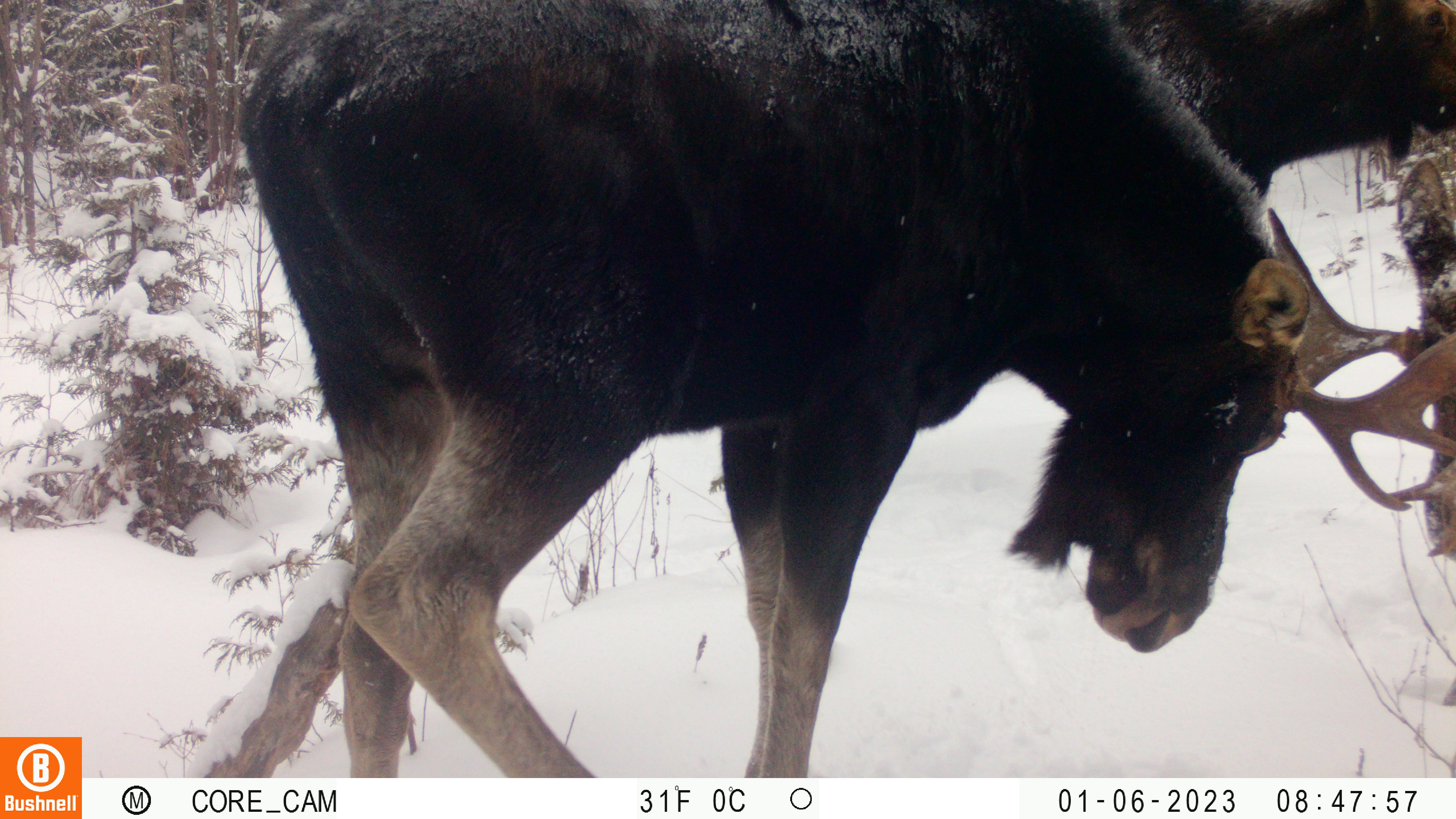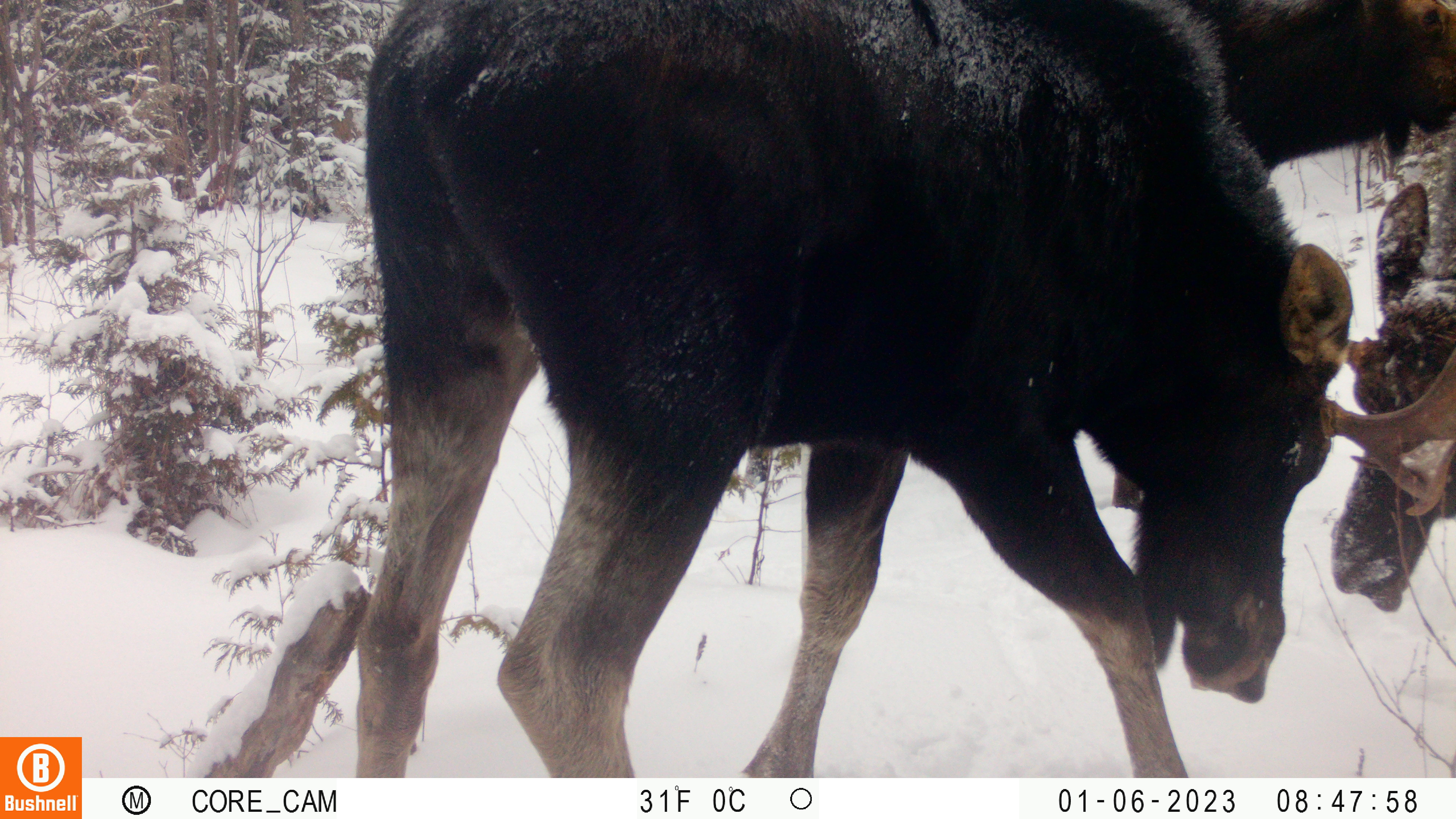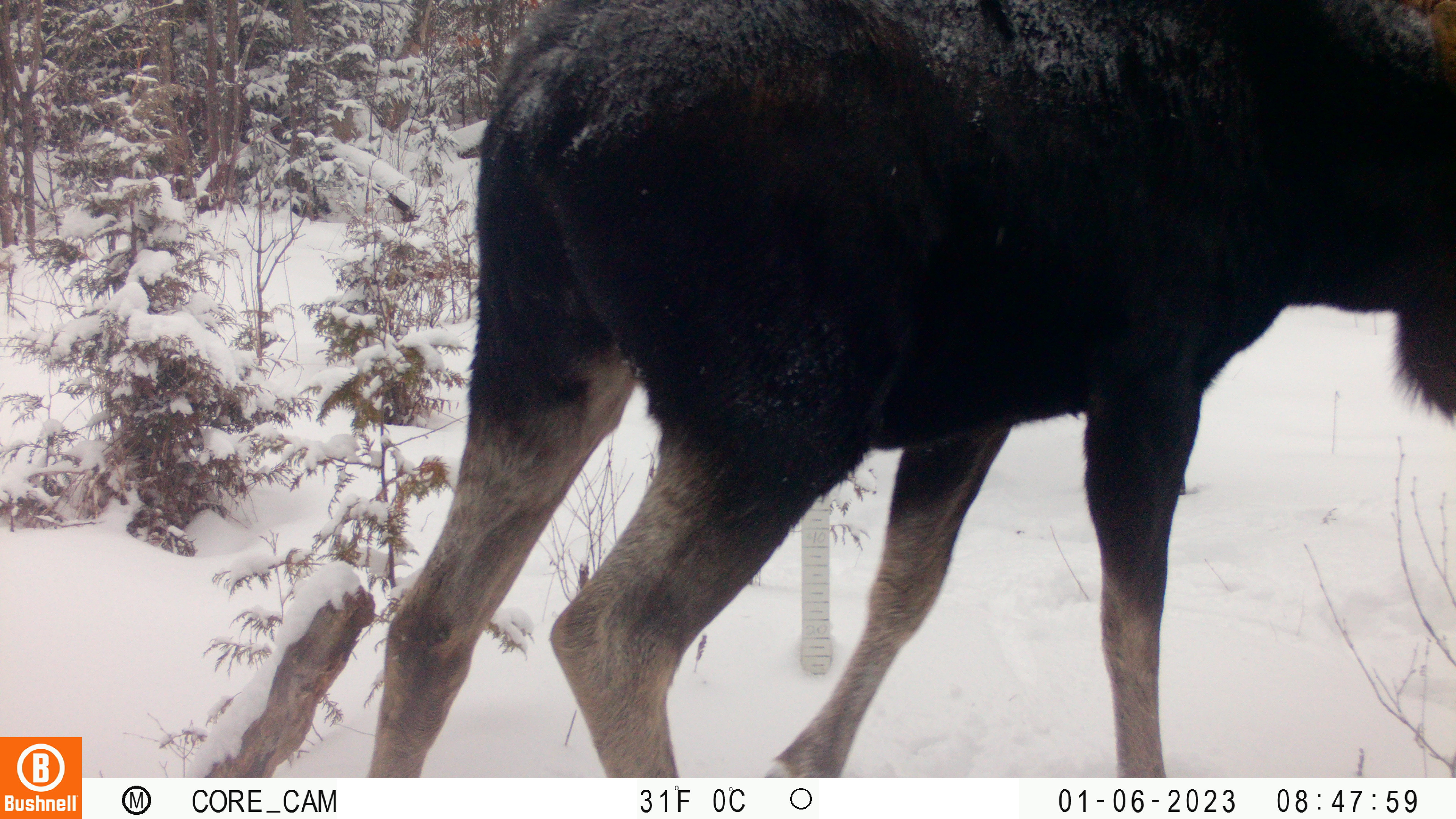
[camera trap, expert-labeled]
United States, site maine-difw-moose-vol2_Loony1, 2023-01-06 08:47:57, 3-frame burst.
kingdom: Animalia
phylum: Chordata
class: Mammalia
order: Artiodactyla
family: Cervidae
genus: Alces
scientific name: Alces alces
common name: moose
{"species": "moose (Alces alces)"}